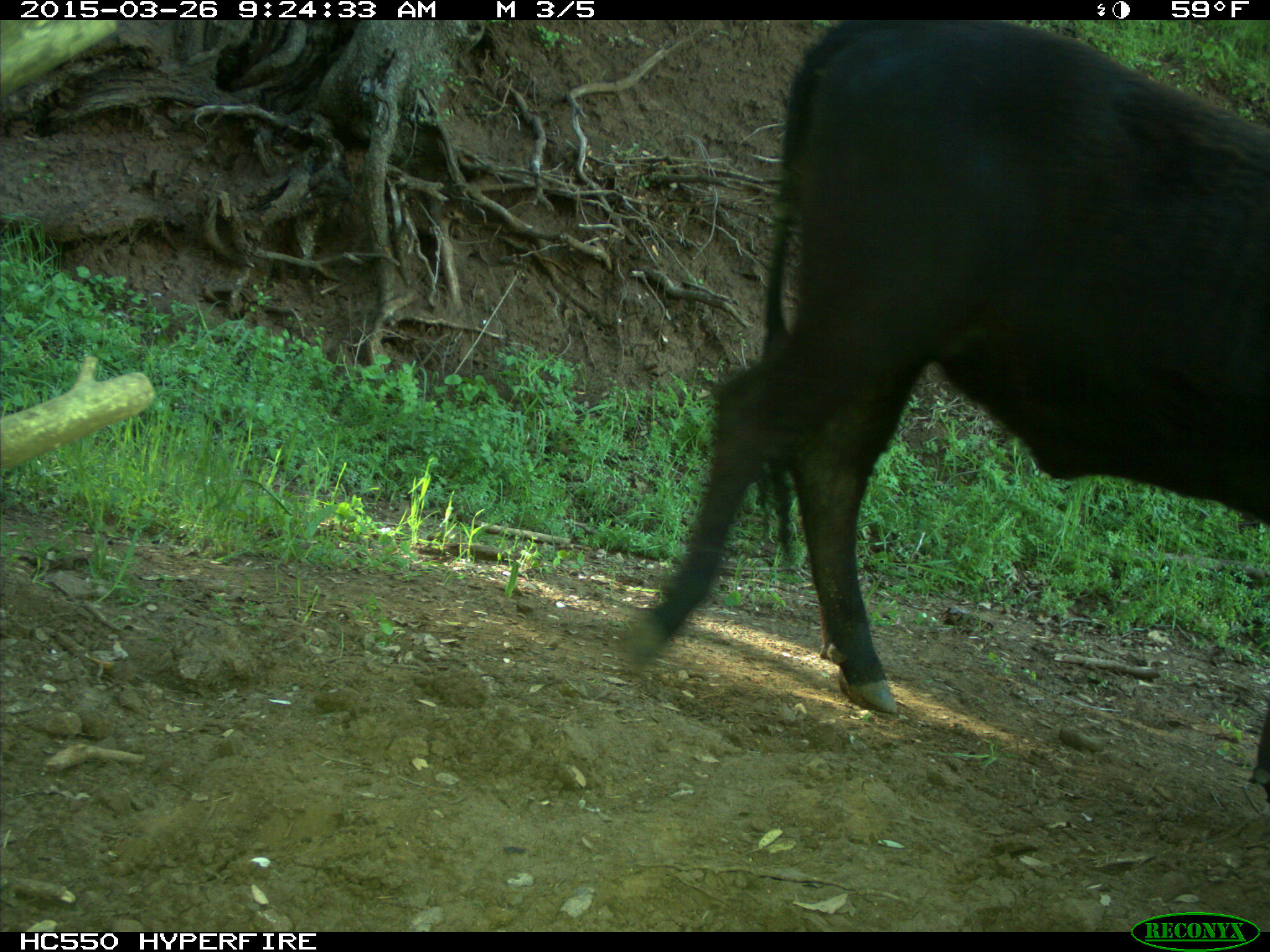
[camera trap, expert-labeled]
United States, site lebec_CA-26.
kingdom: Animalia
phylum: Chordata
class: Mammalia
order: Artiodactyla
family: Bovidae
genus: Bos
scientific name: Bos taurus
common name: domestic cow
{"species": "Bos taurus (domestic cow)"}